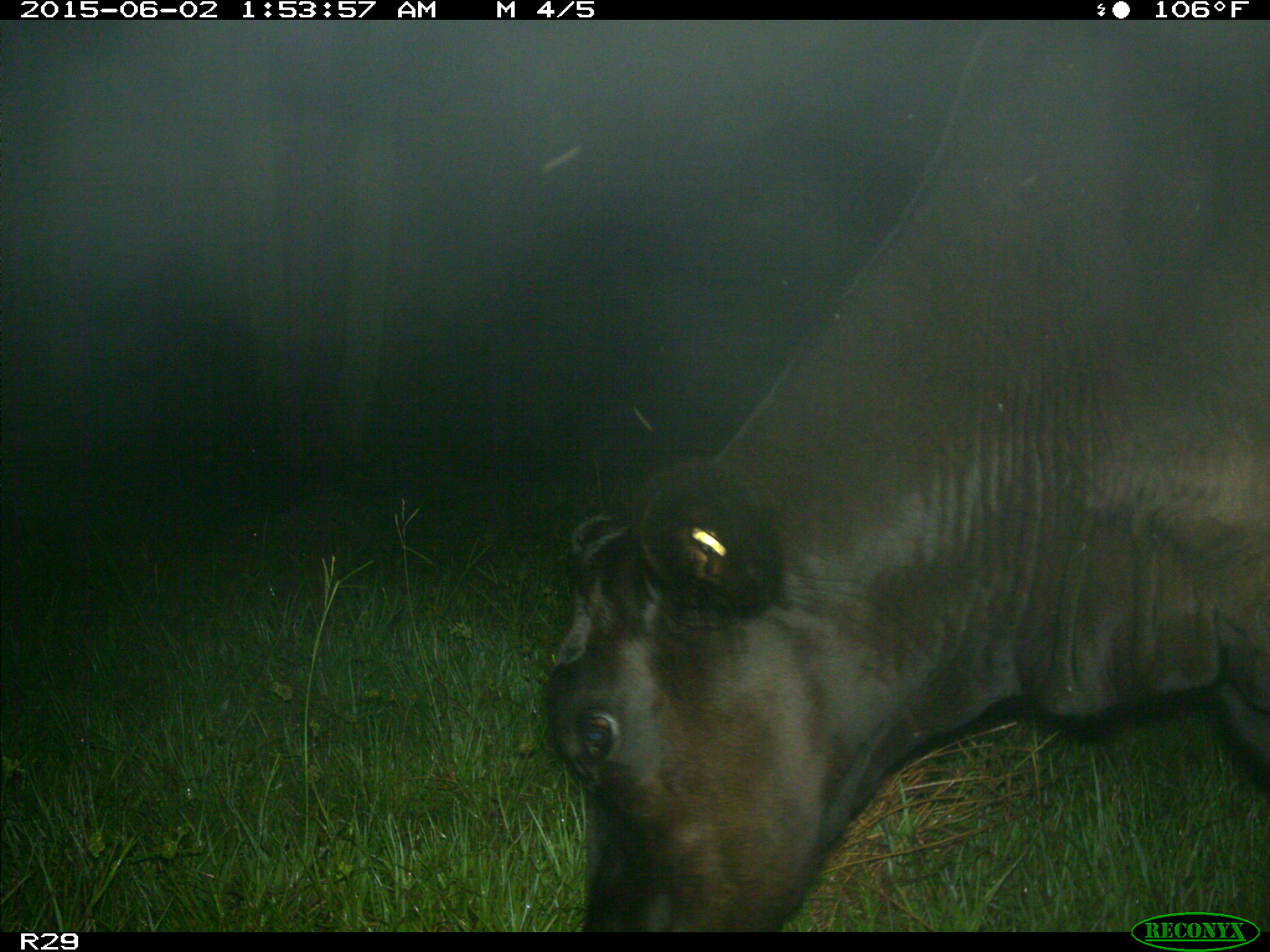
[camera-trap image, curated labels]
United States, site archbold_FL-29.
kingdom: Animalia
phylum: Chordata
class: Mammalia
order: Artiodactyla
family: Bovidae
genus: Bos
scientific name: Bos taurus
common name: domestic cow